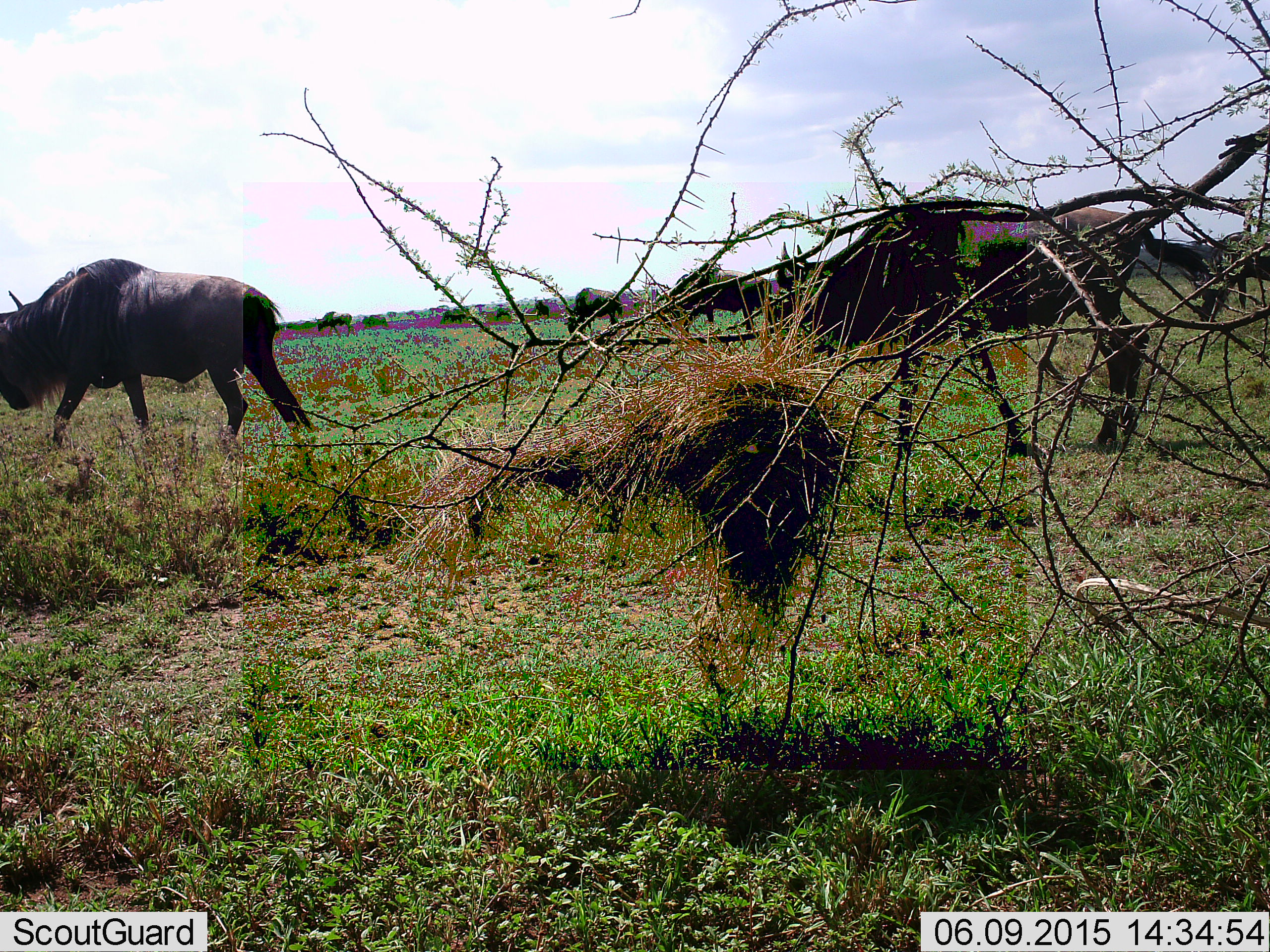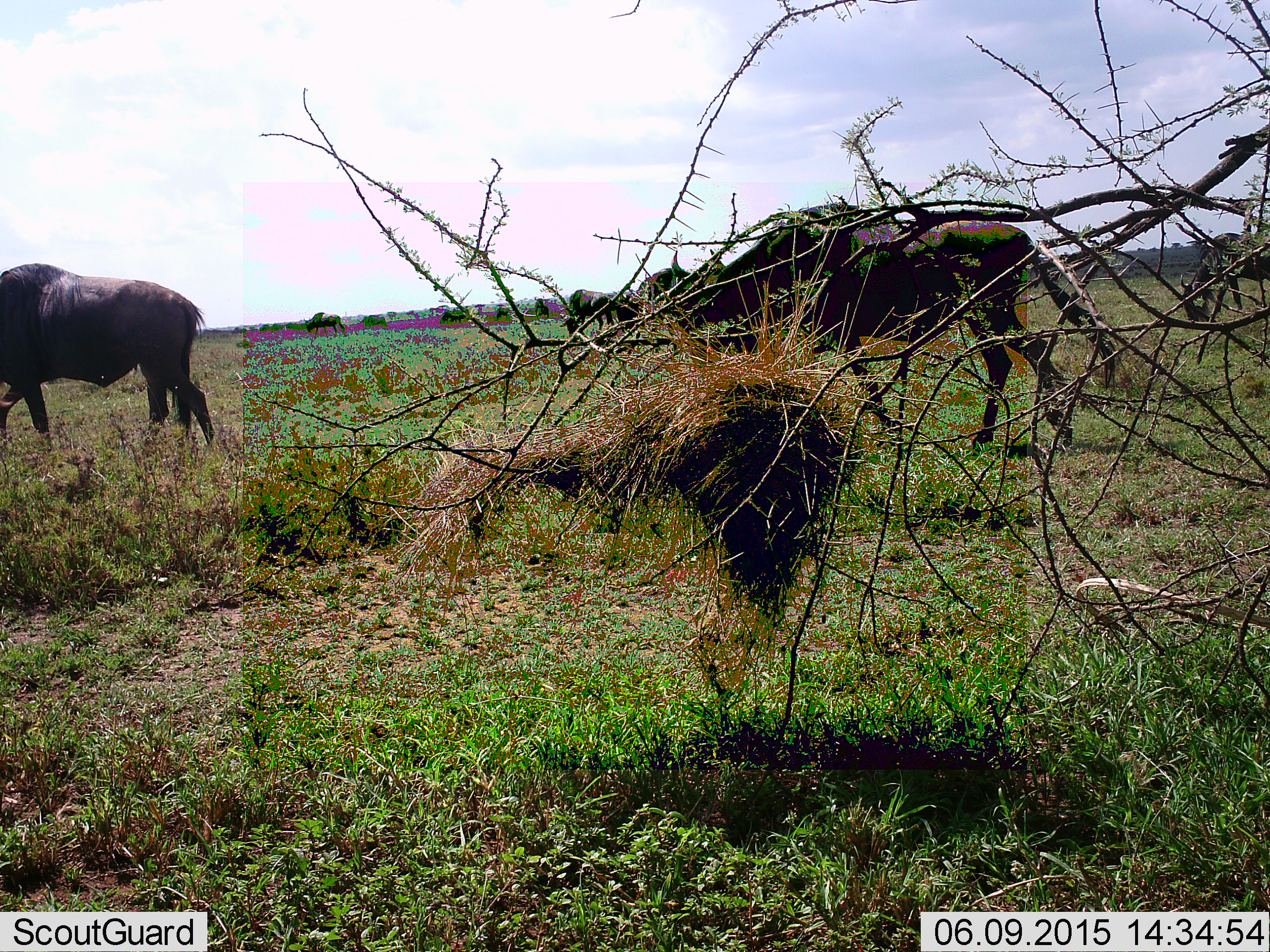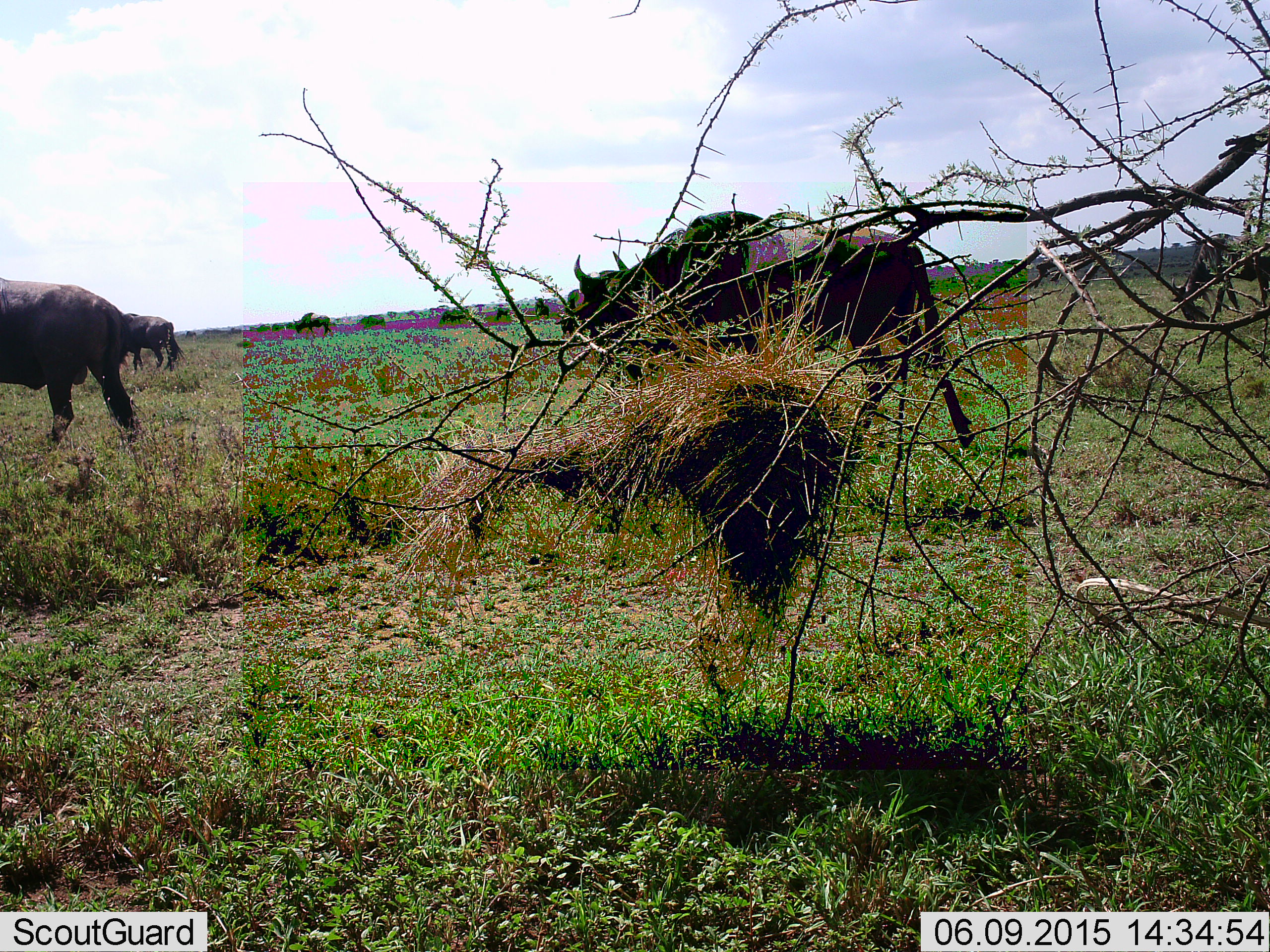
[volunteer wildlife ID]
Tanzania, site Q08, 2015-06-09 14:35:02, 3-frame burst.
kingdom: Animalia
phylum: Chordata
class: Mammalia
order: Artiodactyla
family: Bovidae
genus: Connochaetes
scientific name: Connochaetes taurinus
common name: blue wildebeest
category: wildebeest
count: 9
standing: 0%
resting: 0%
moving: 90%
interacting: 0%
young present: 0%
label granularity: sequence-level